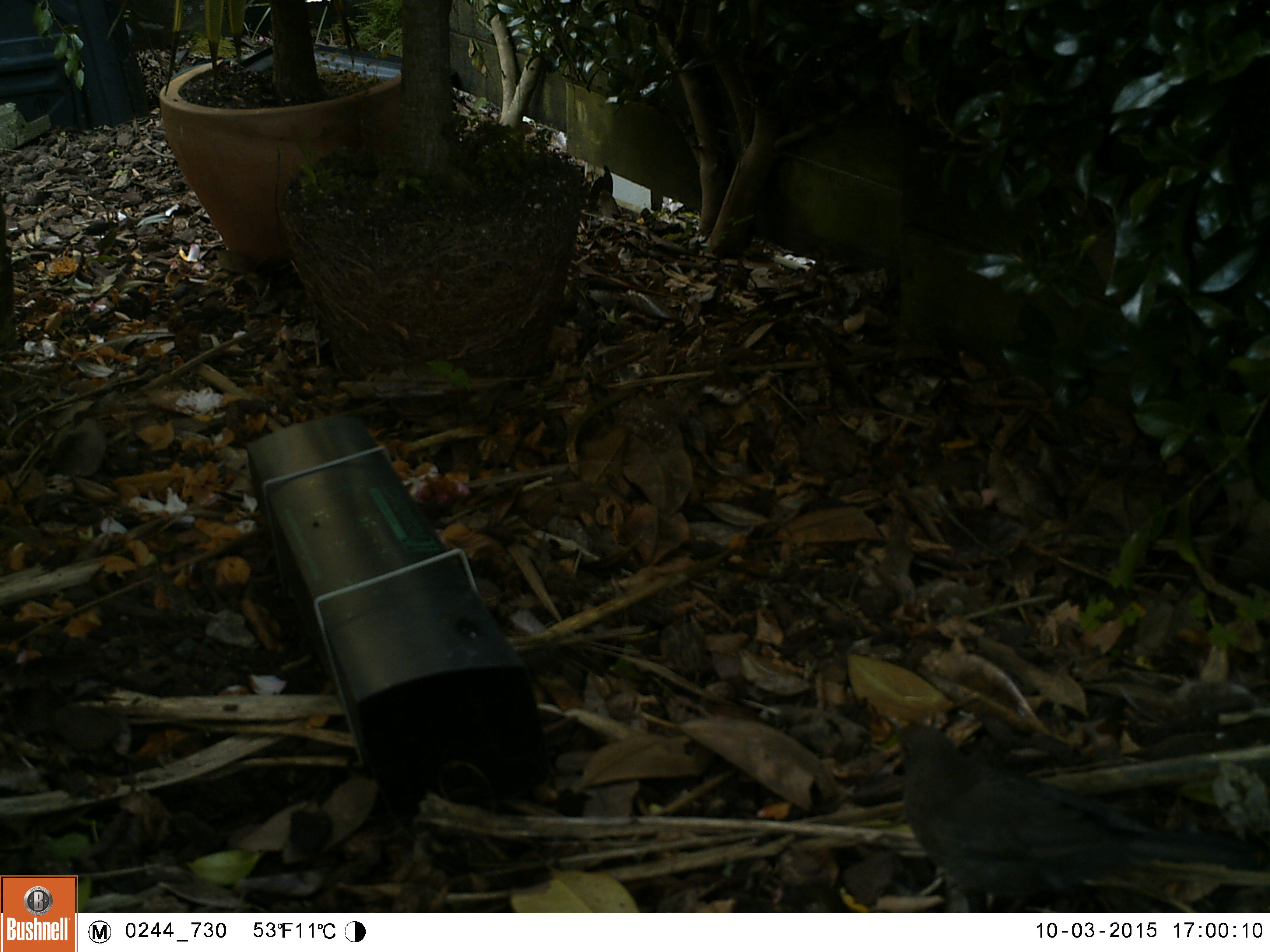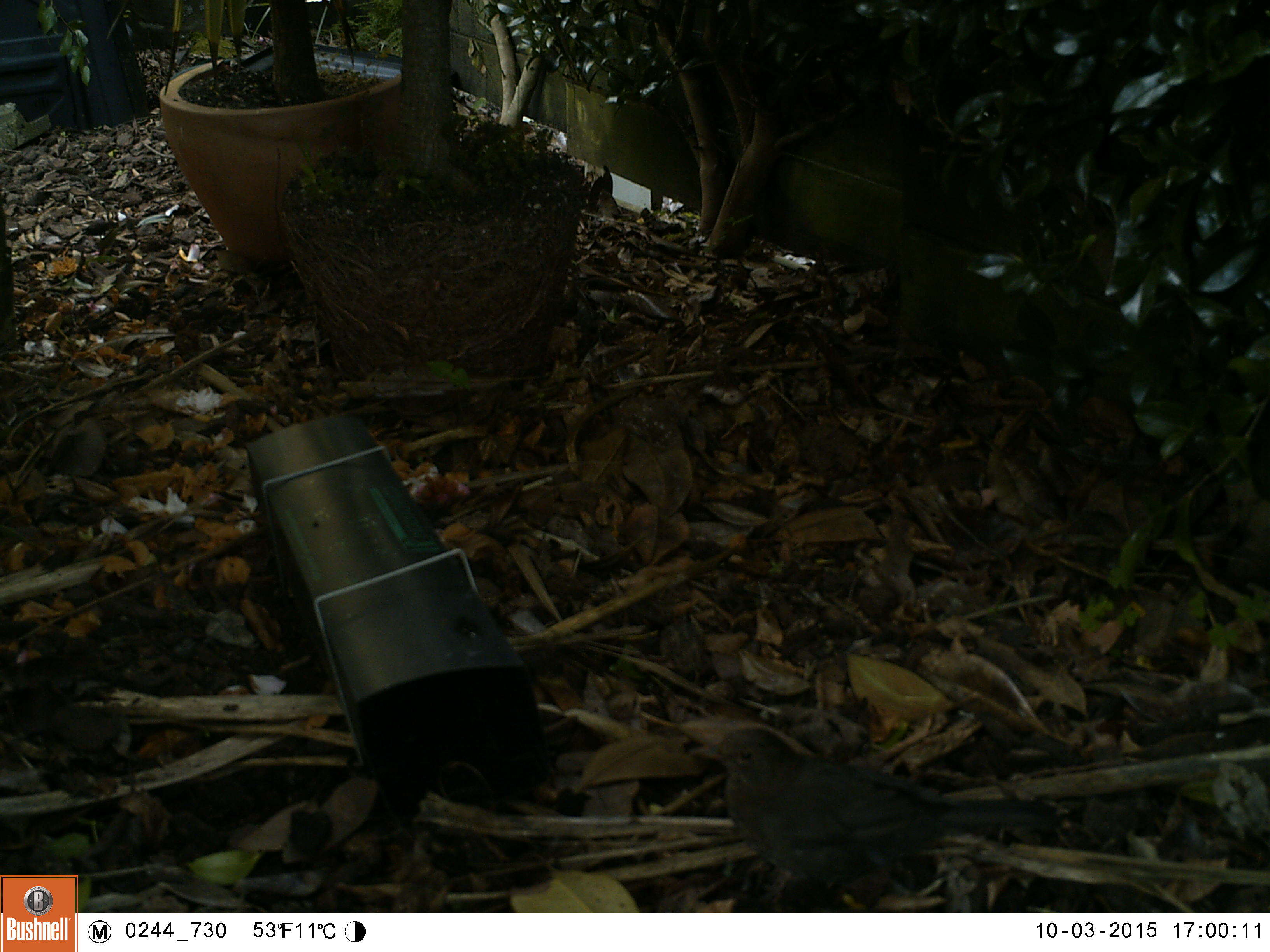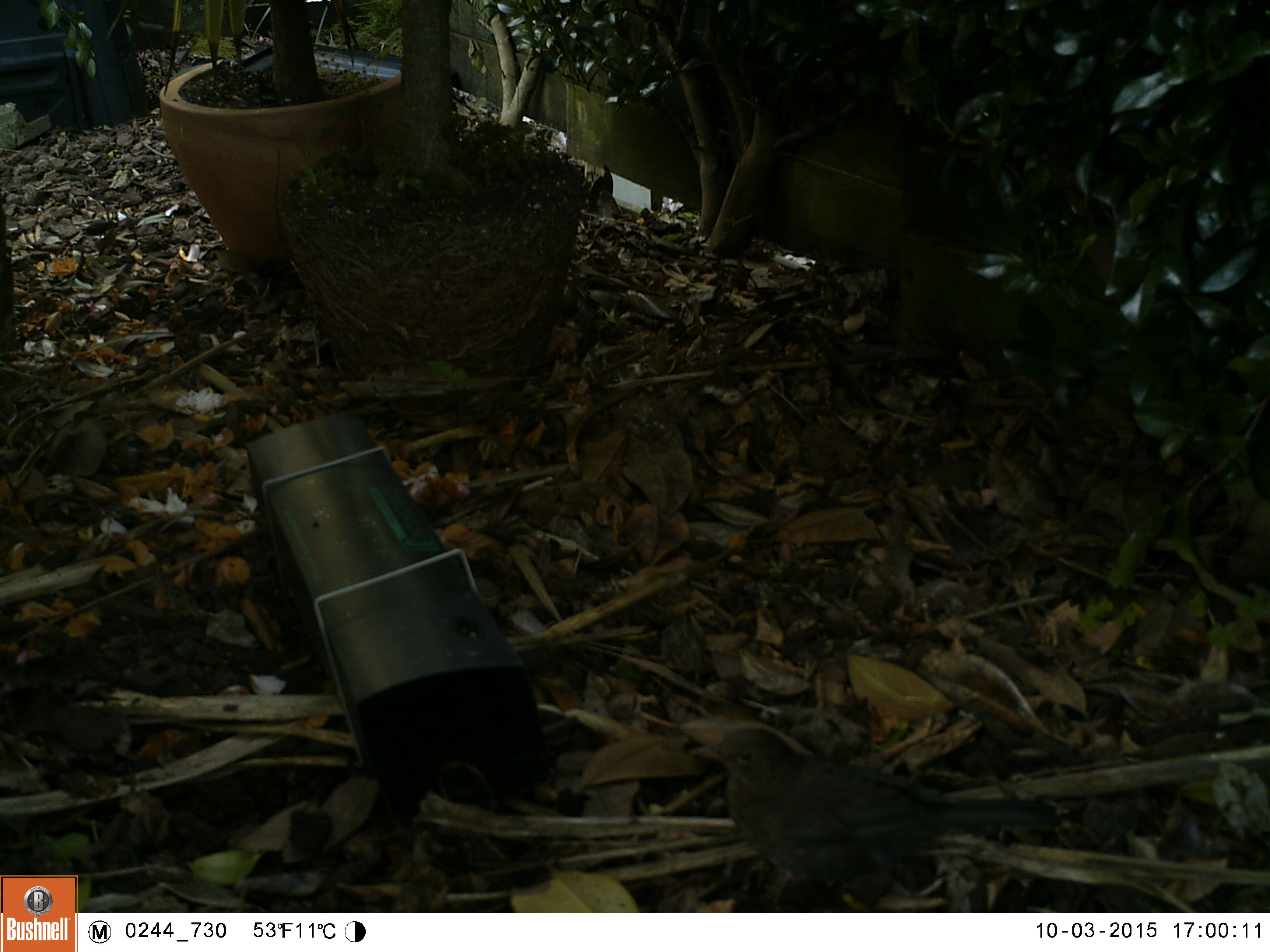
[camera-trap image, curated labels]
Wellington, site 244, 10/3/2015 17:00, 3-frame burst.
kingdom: Animalia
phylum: Chordata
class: Aves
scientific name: Aves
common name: bird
Bird (Aves).